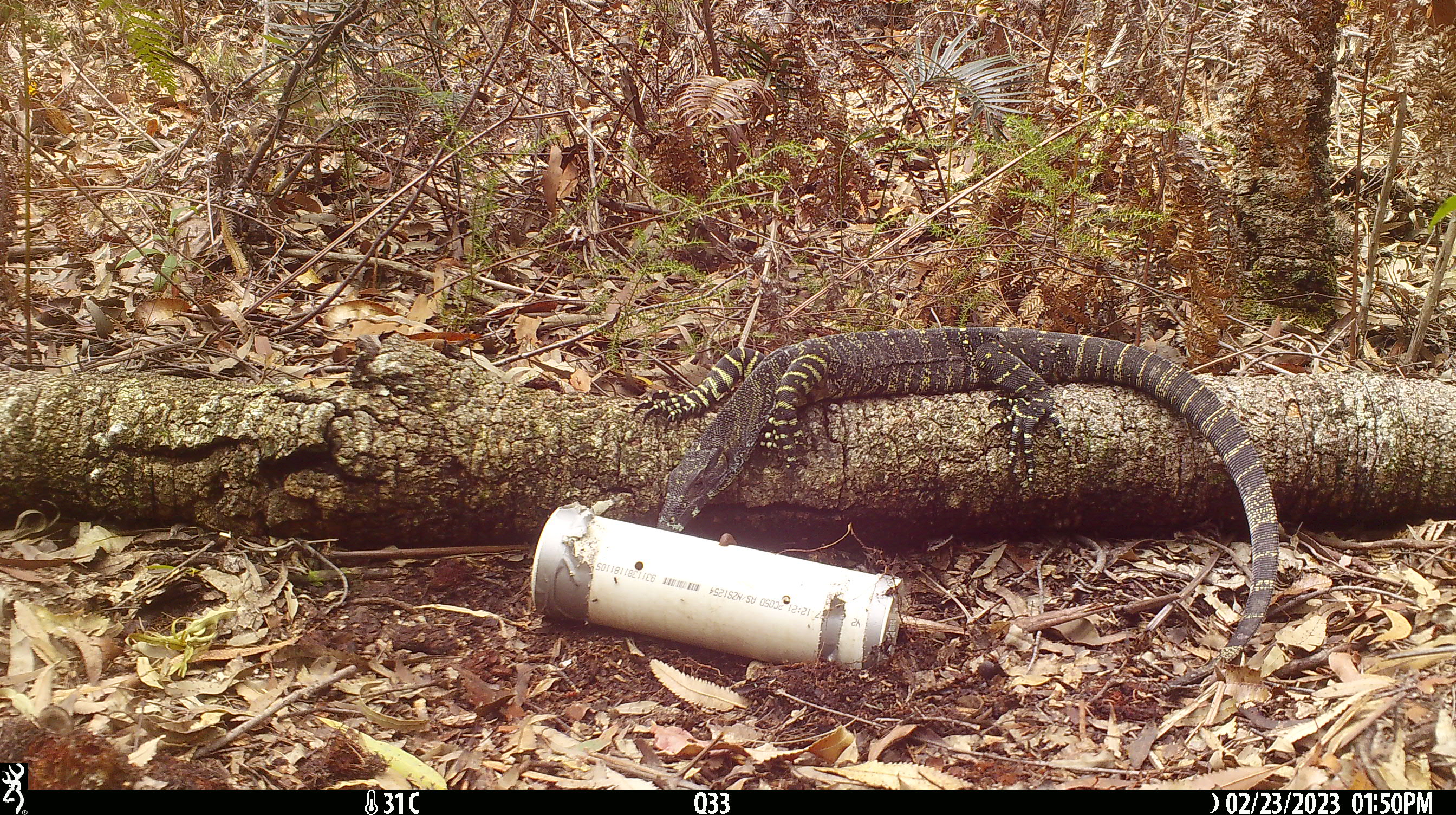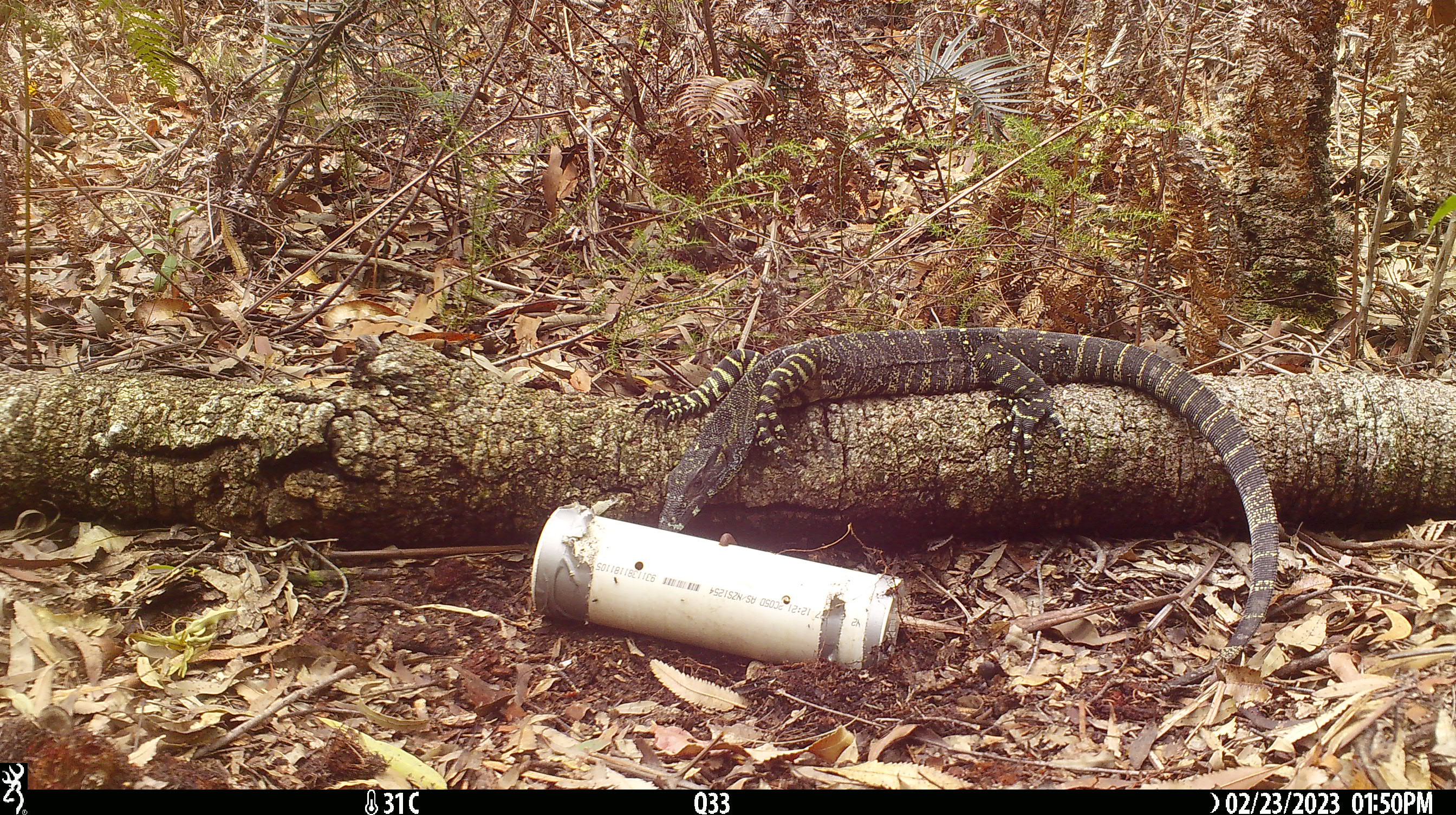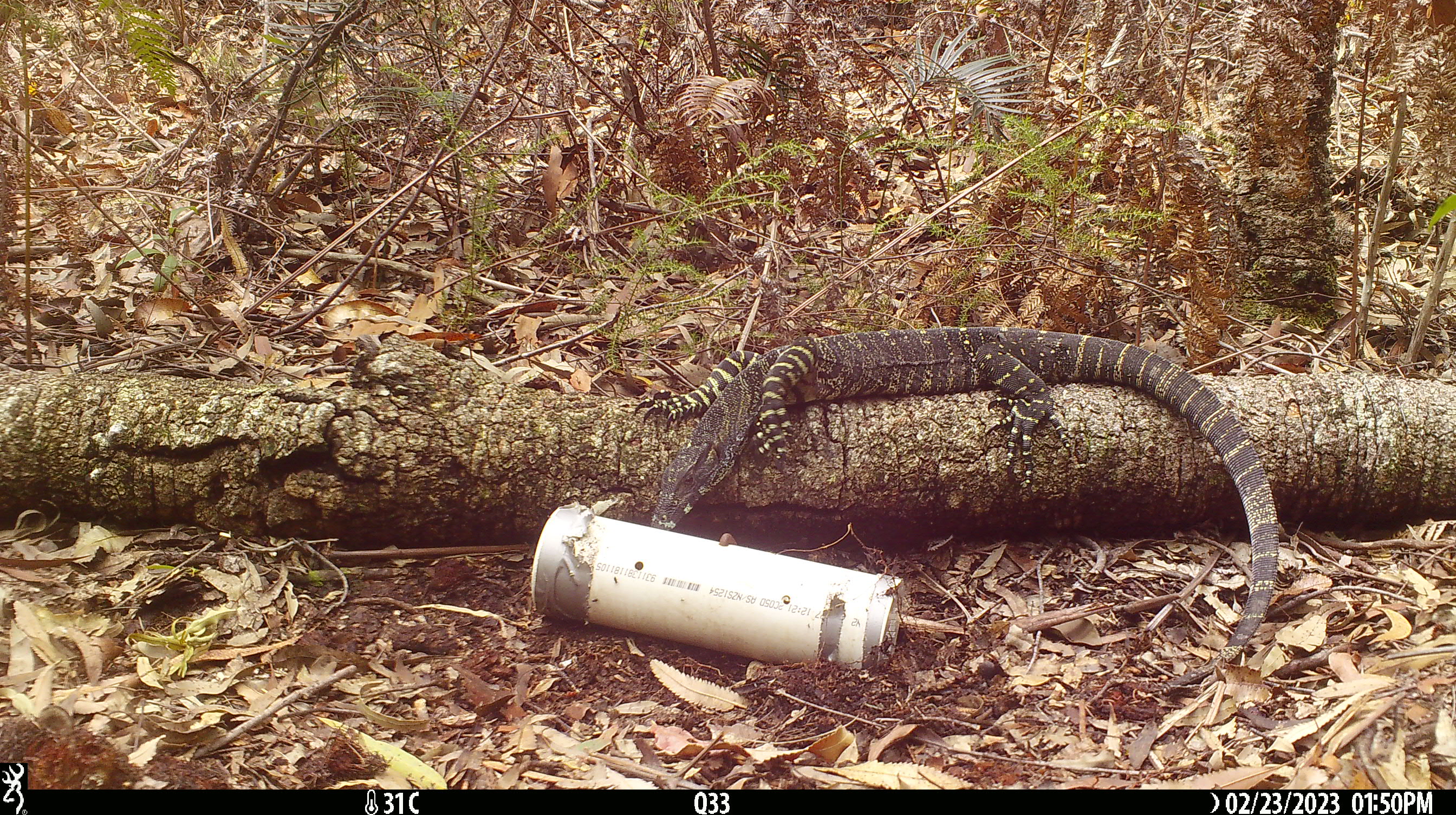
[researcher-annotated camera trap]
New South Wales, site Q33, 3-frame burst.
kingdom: Animalia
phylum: Chordata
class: Reptilia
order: Squamata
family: Varanidae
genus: Varanus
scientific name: Varanus varius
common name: lace monitor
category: goanna